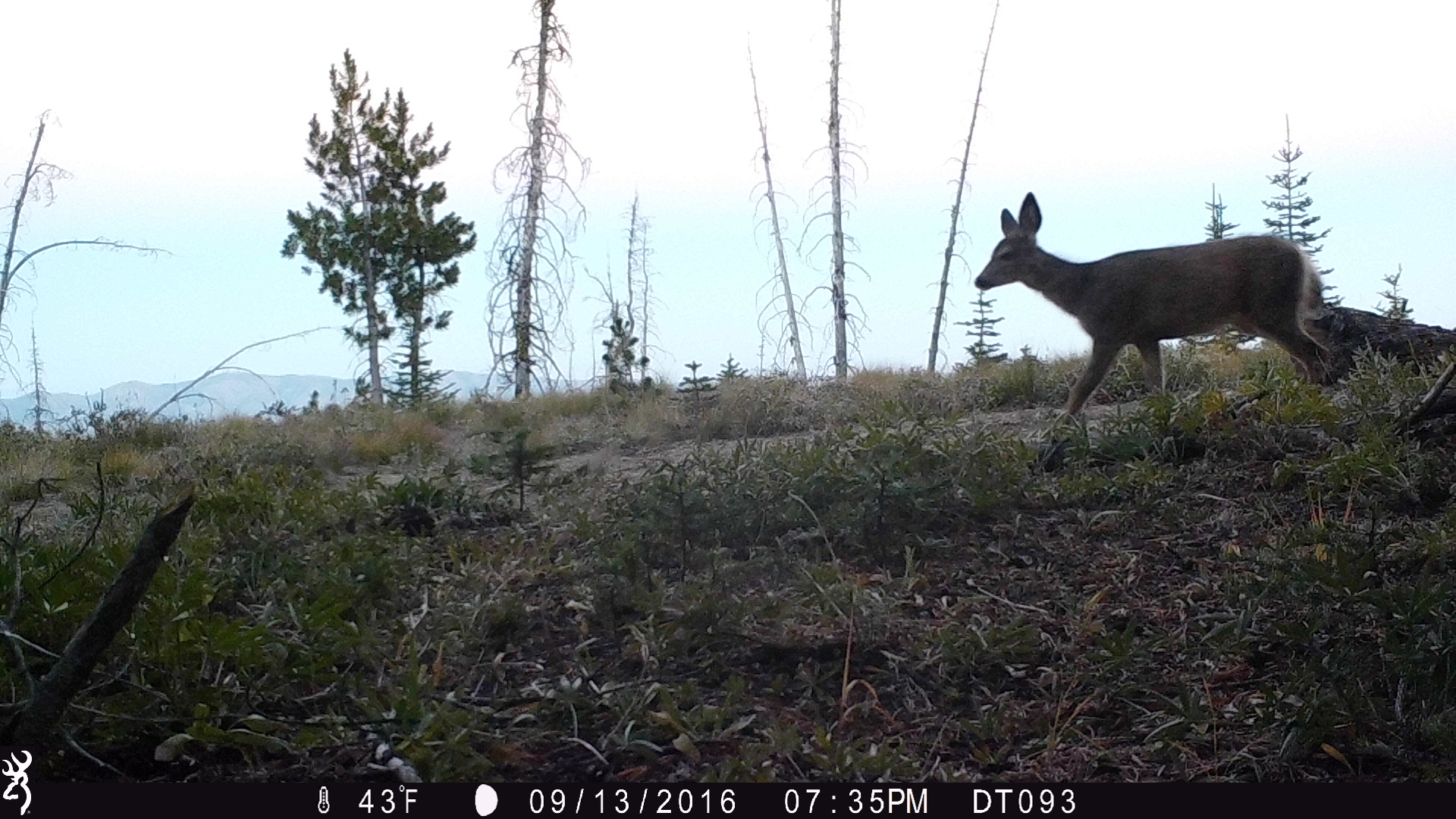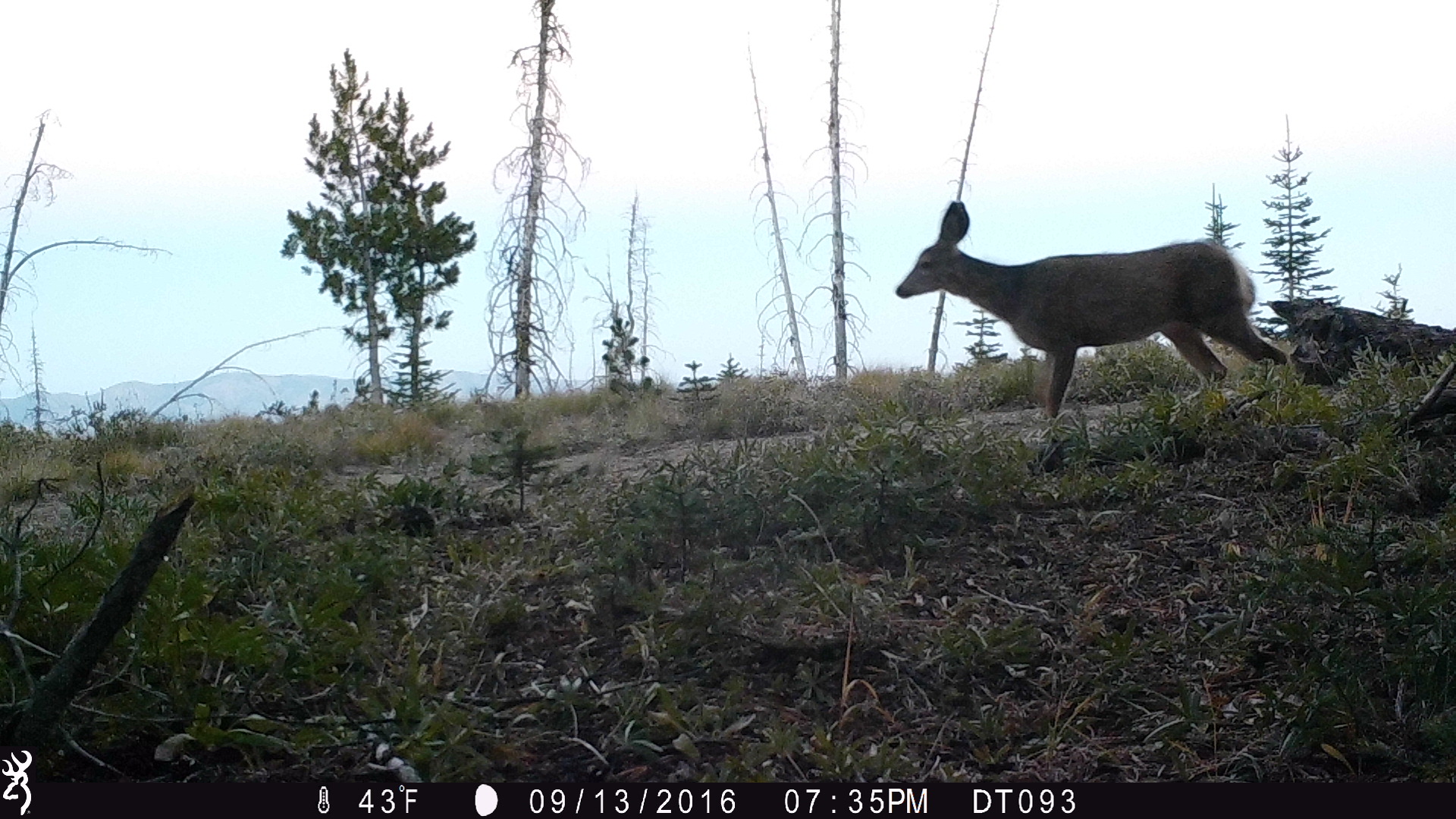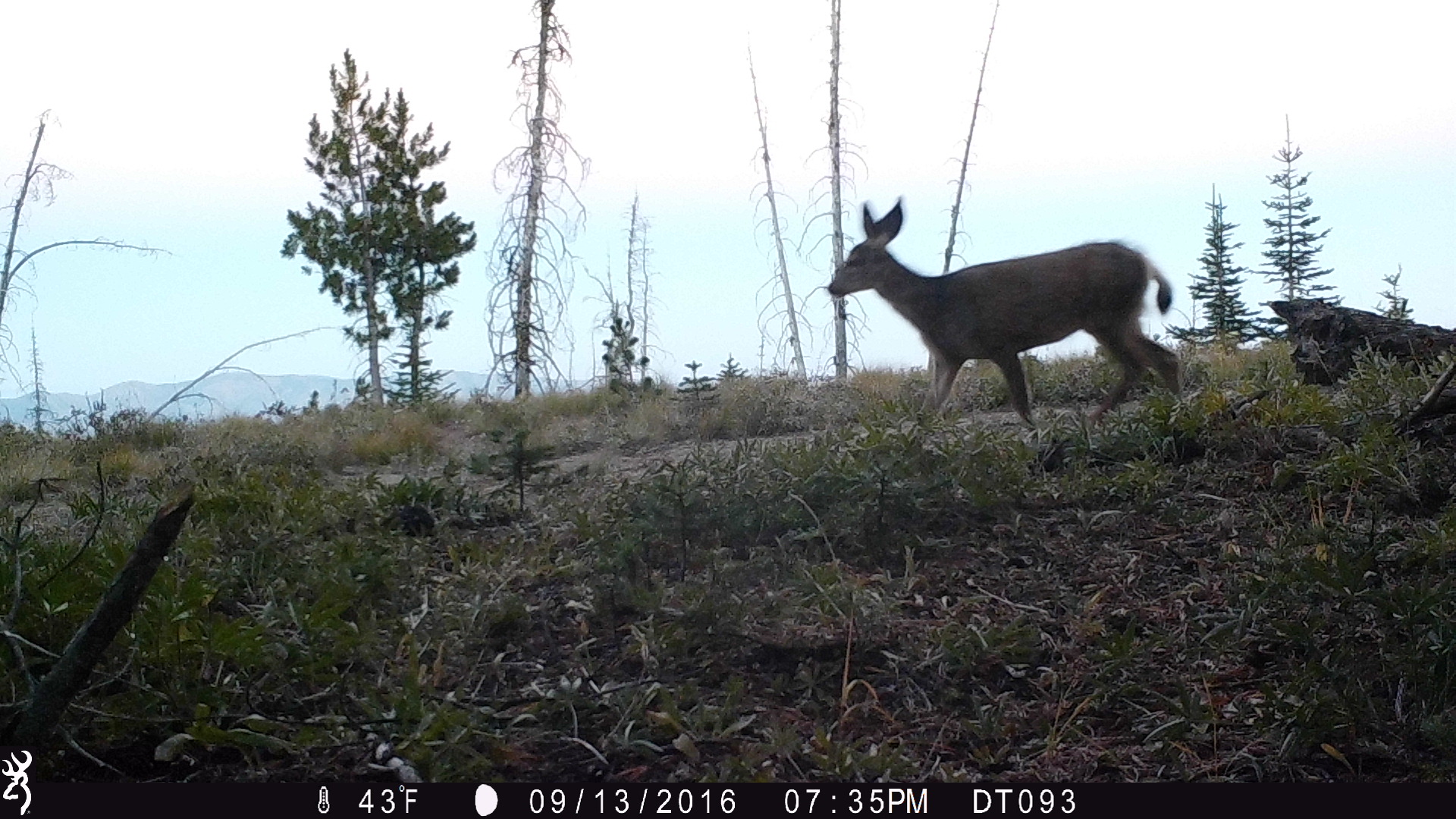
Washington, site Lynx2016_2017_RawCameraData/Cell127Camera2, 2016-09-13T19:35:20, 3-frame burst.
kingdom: Animalia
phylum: Chordata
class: Mammalia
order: Artiodactyla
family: Cervidae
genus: Odocoileus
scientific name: Odocoileus hemionus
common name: mule deer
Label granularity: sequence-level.